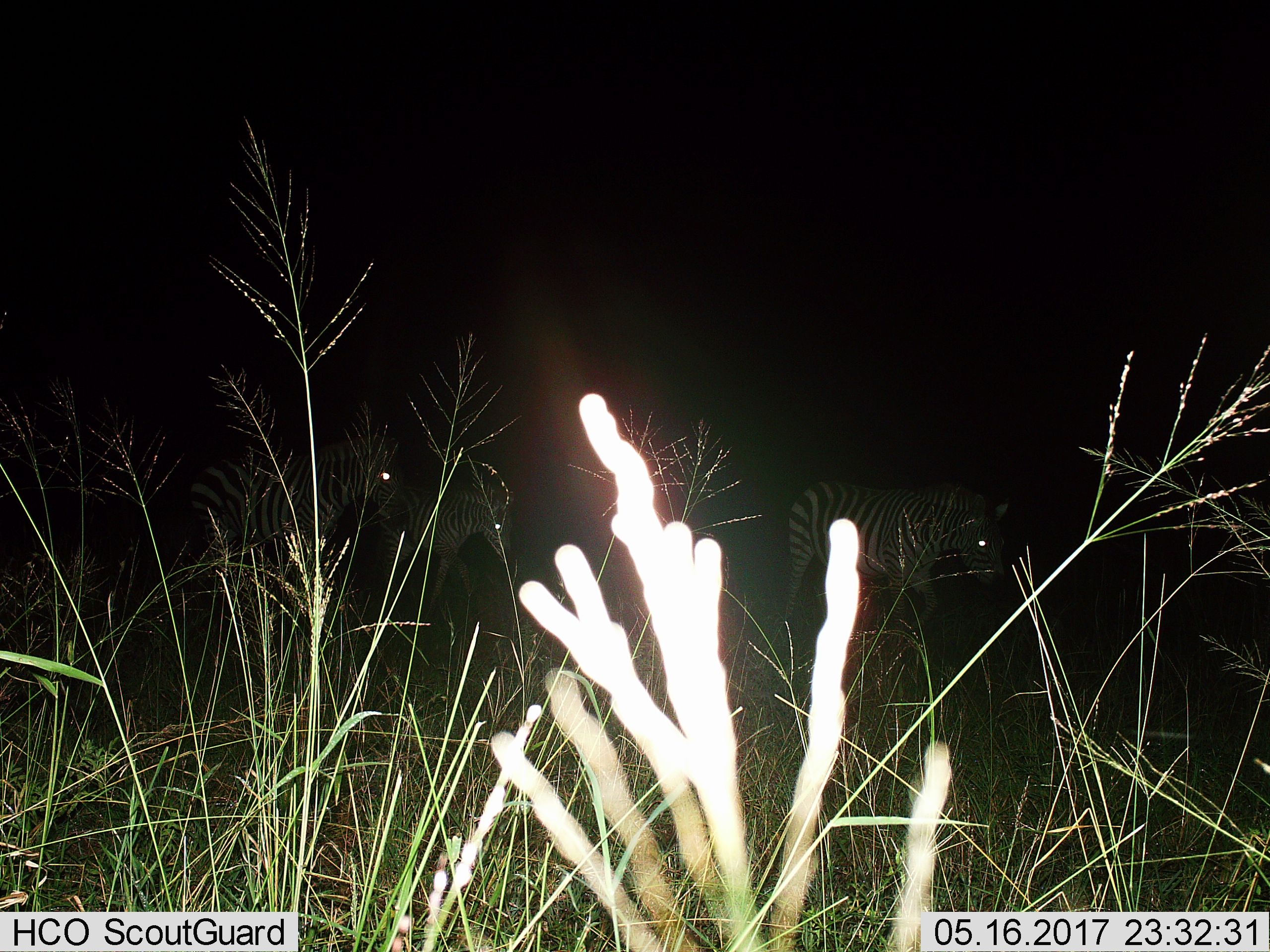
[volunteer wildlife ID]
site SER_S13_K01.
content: unidentified animal